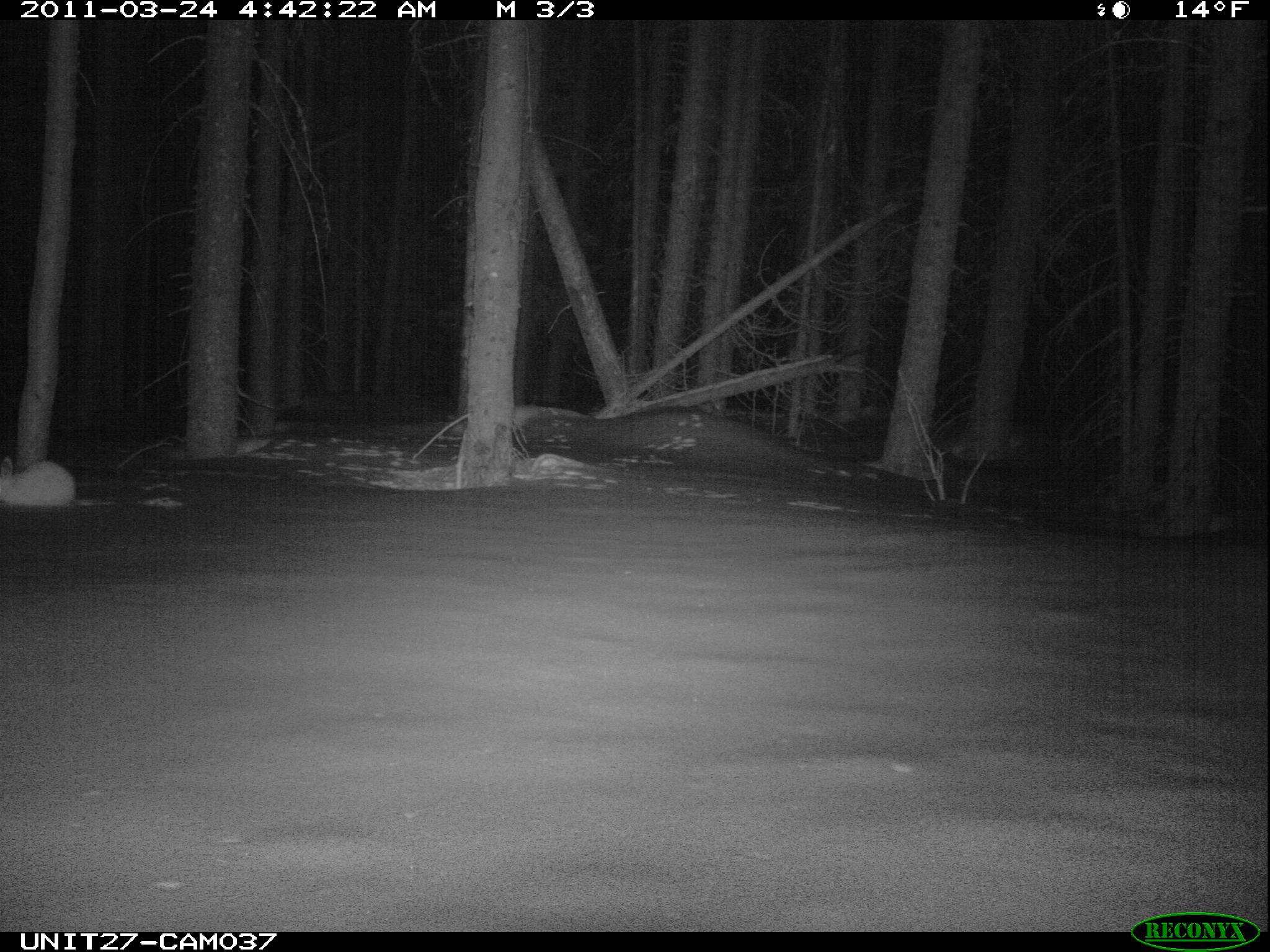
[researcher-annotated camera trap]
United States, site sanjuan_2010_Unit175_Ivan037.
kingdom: Animalia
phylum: Chordata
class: Mammalia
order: Lagomorpha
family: Leporidae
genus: Lepus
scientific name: Lepus americanus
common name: snowshoe hare